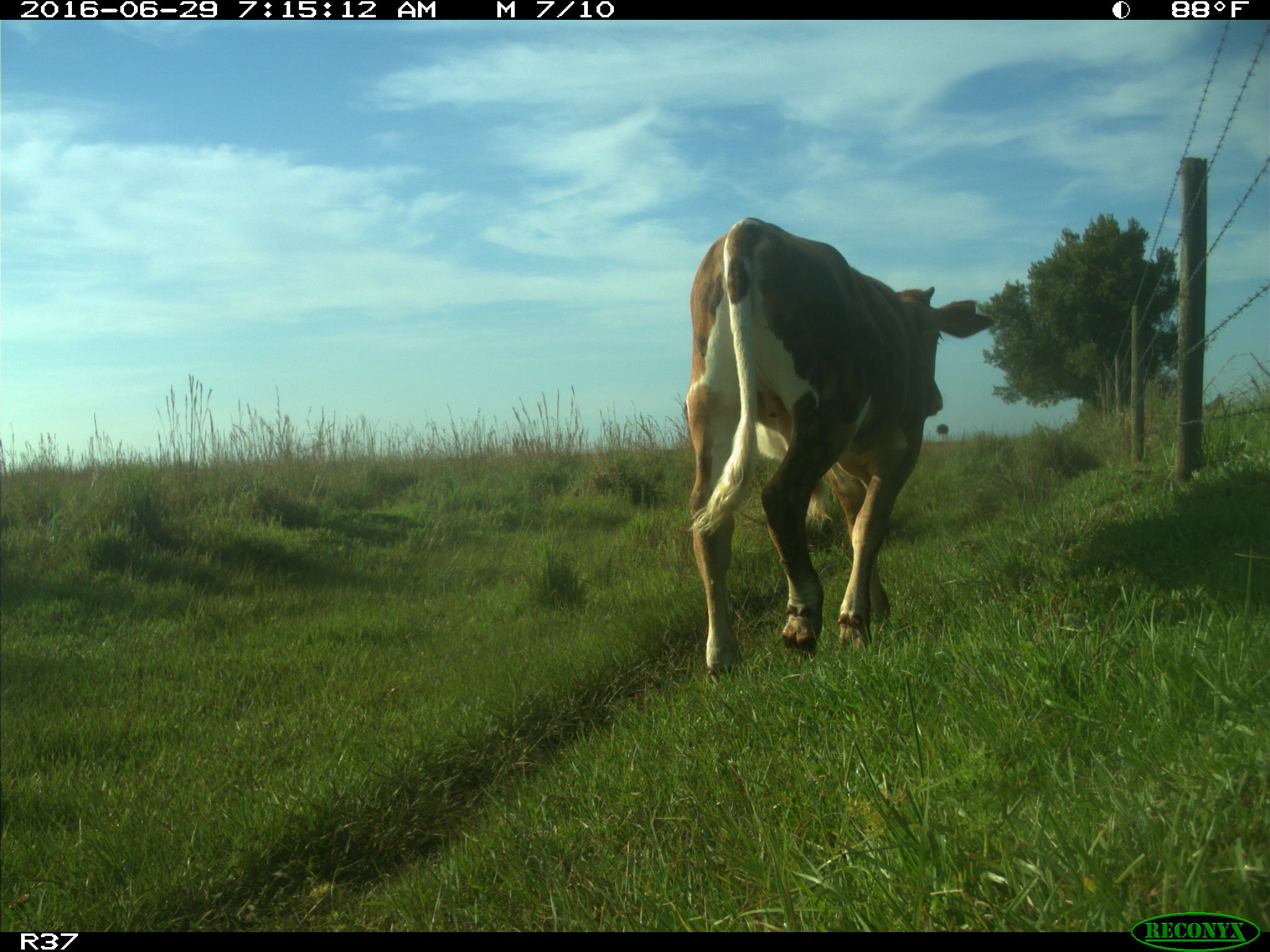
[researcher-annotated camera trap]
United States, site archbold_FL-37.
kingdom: Animalia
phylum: Chordata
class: Mammalia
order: Artiodactyla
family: Bovidae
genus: Bos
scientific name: Bos taurus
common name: domestic cow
Bos taurus (domestic cow).